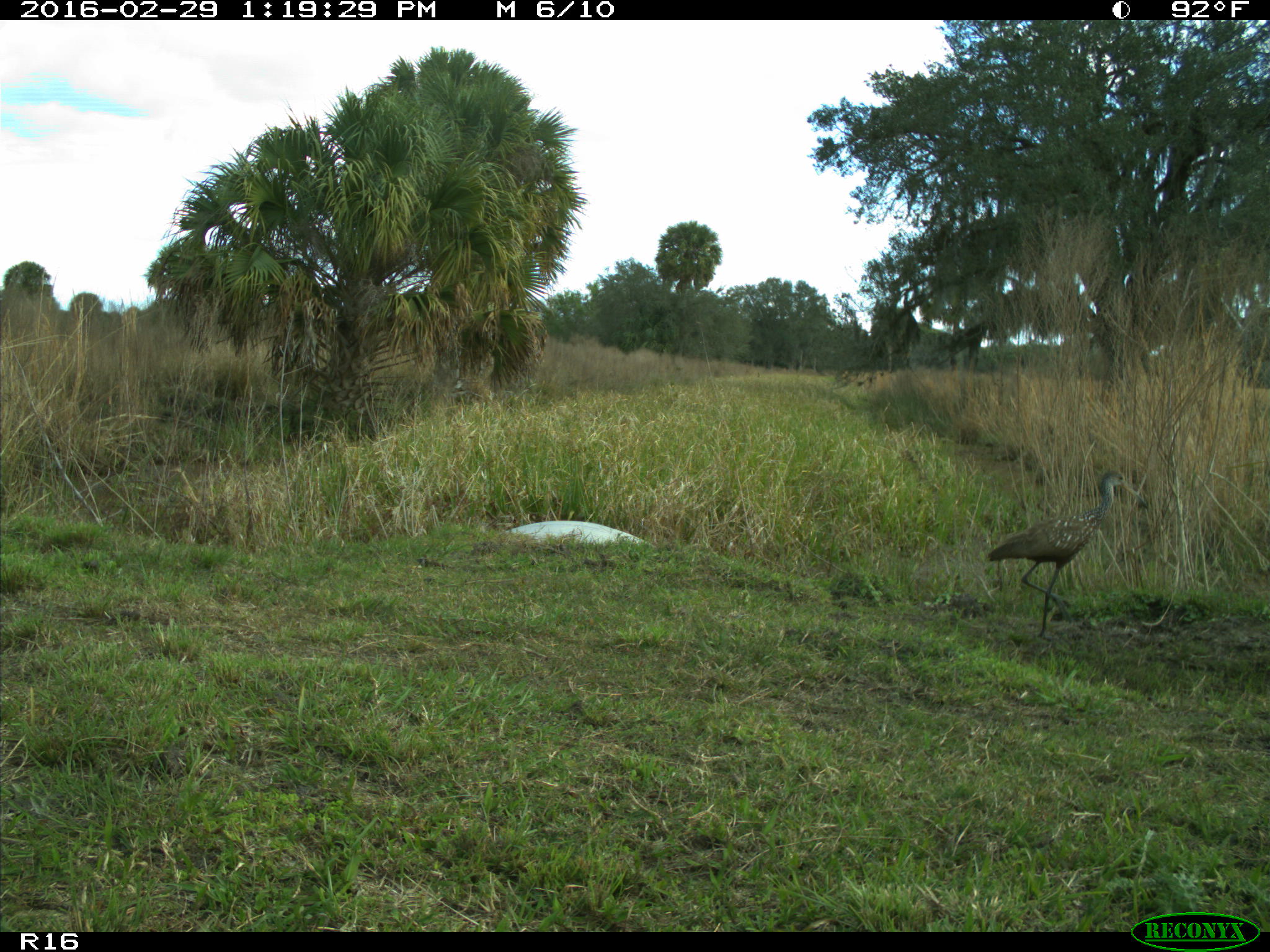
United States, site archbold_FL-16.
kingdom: Animalia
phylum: Chordata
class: Aves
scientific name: Aves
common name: birds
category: unidentified bird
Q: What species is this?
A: Unidentified bird (birds) (Aves).